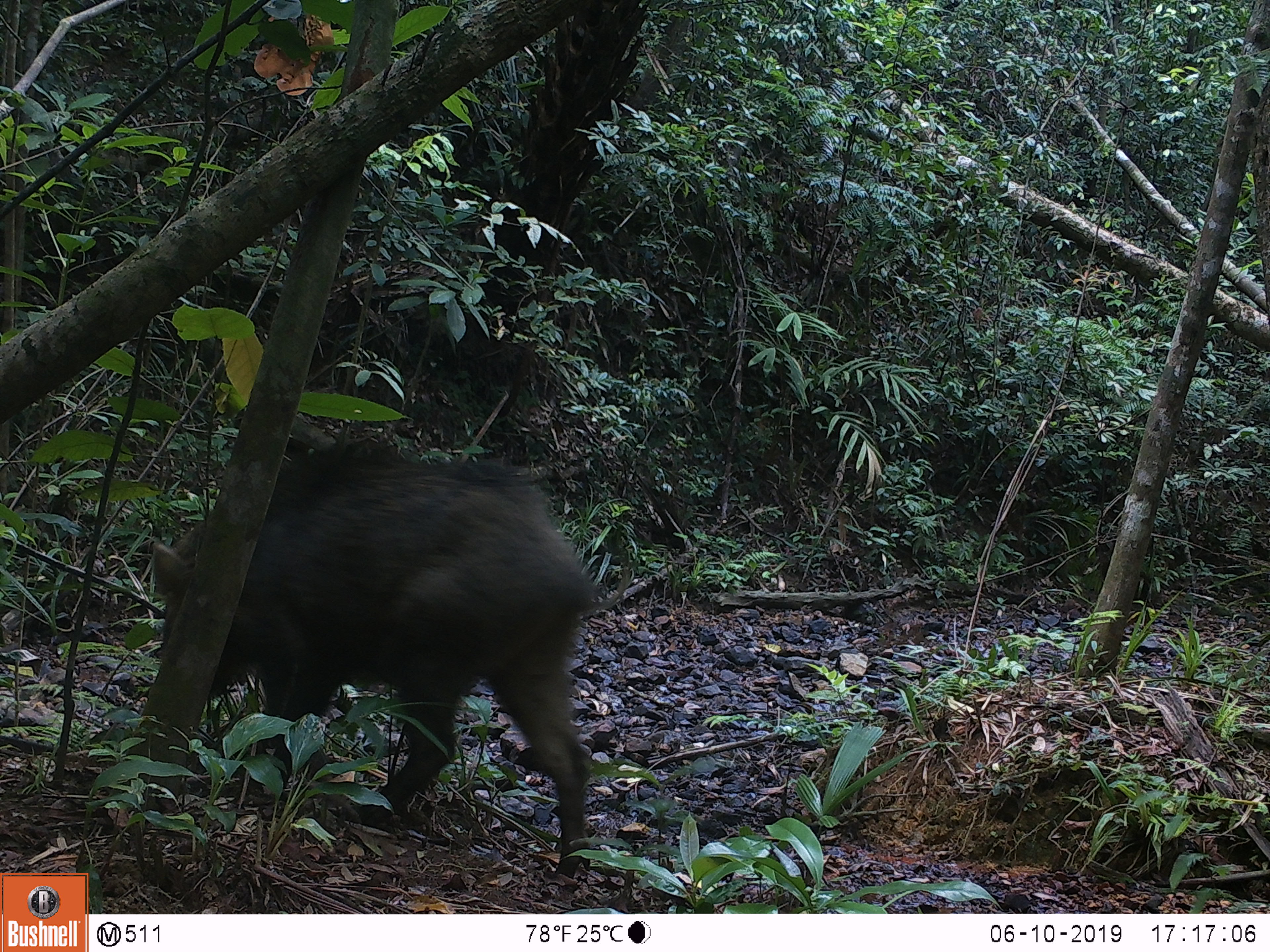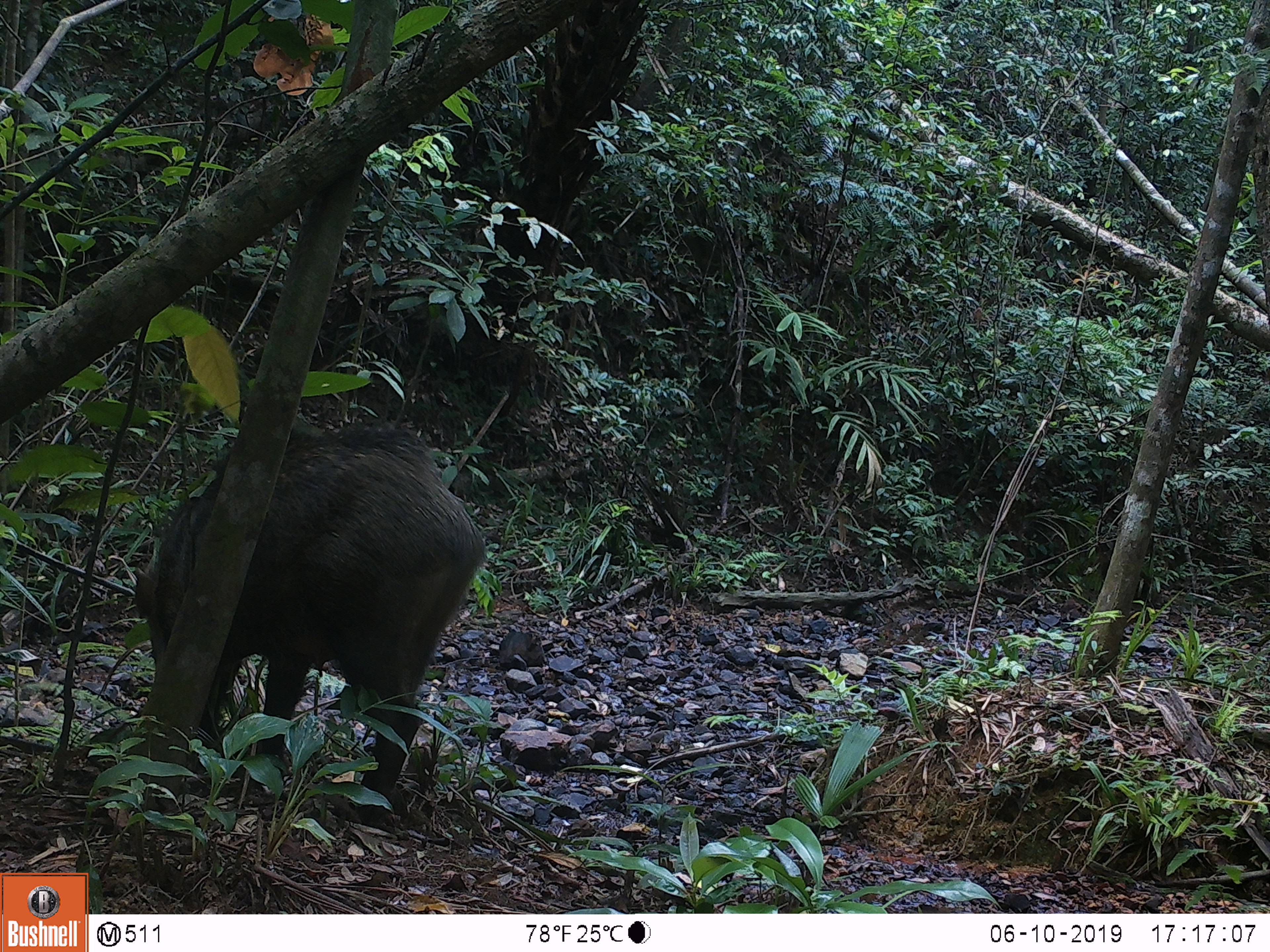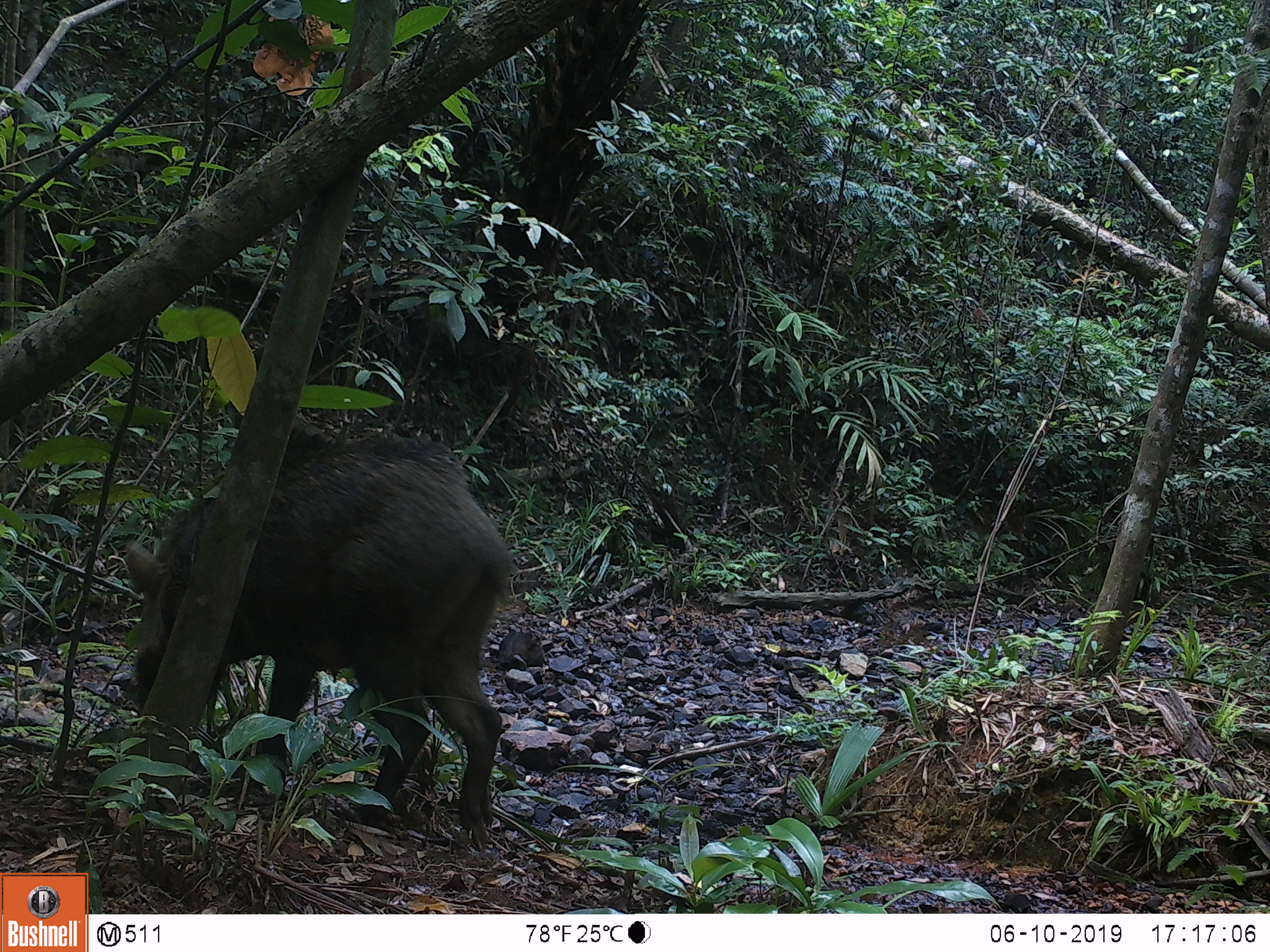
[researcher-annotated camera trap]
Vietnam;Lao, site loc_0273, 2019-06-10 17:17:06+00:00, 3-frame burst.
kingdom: Animalia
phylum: Chordata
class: Mammalia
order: Artiodactyla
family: Suidae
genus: Sus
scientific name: Sus scrofa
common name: eurasian wild pig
Eurasian wild pig (Sus scrofa). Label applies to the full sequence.